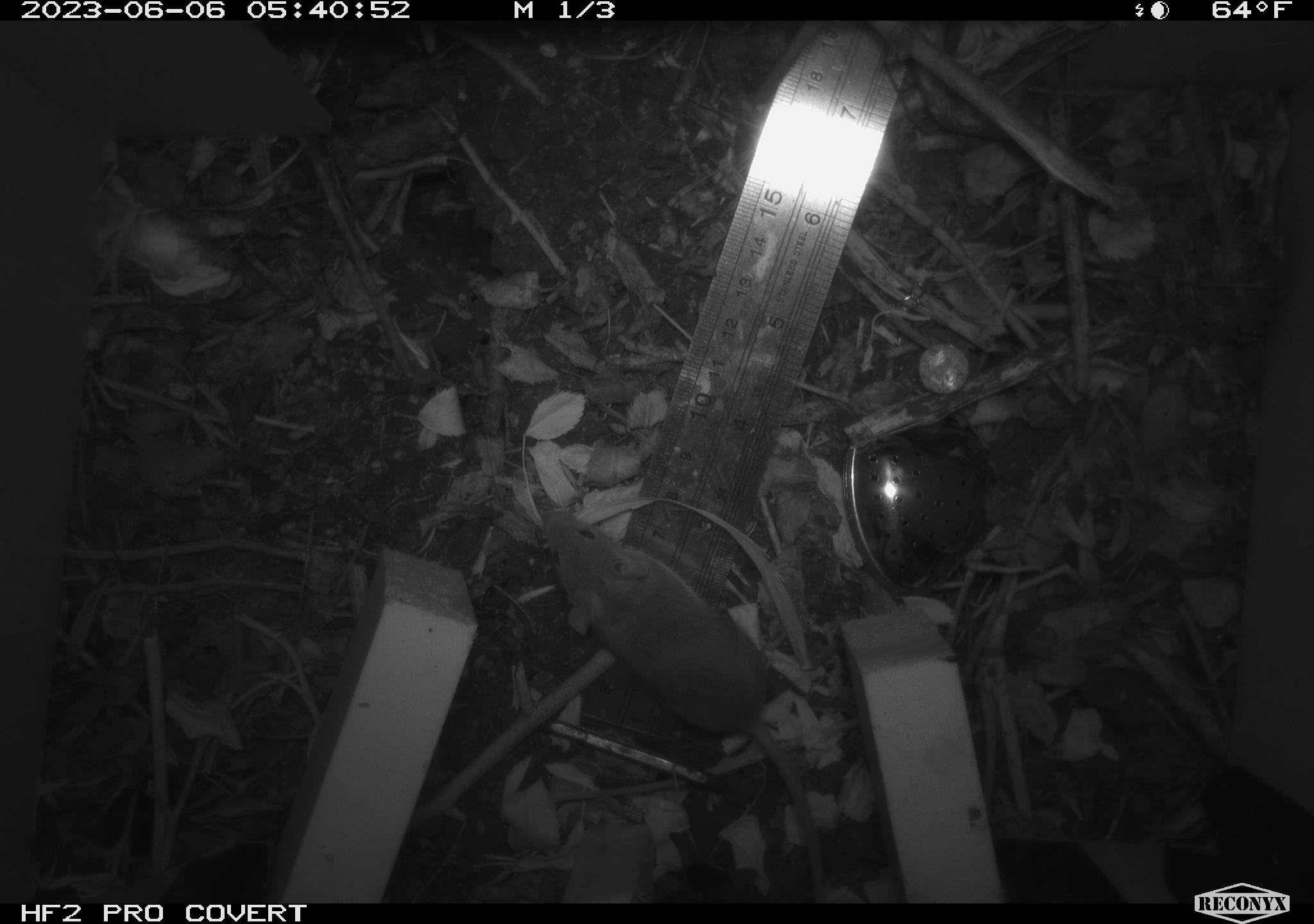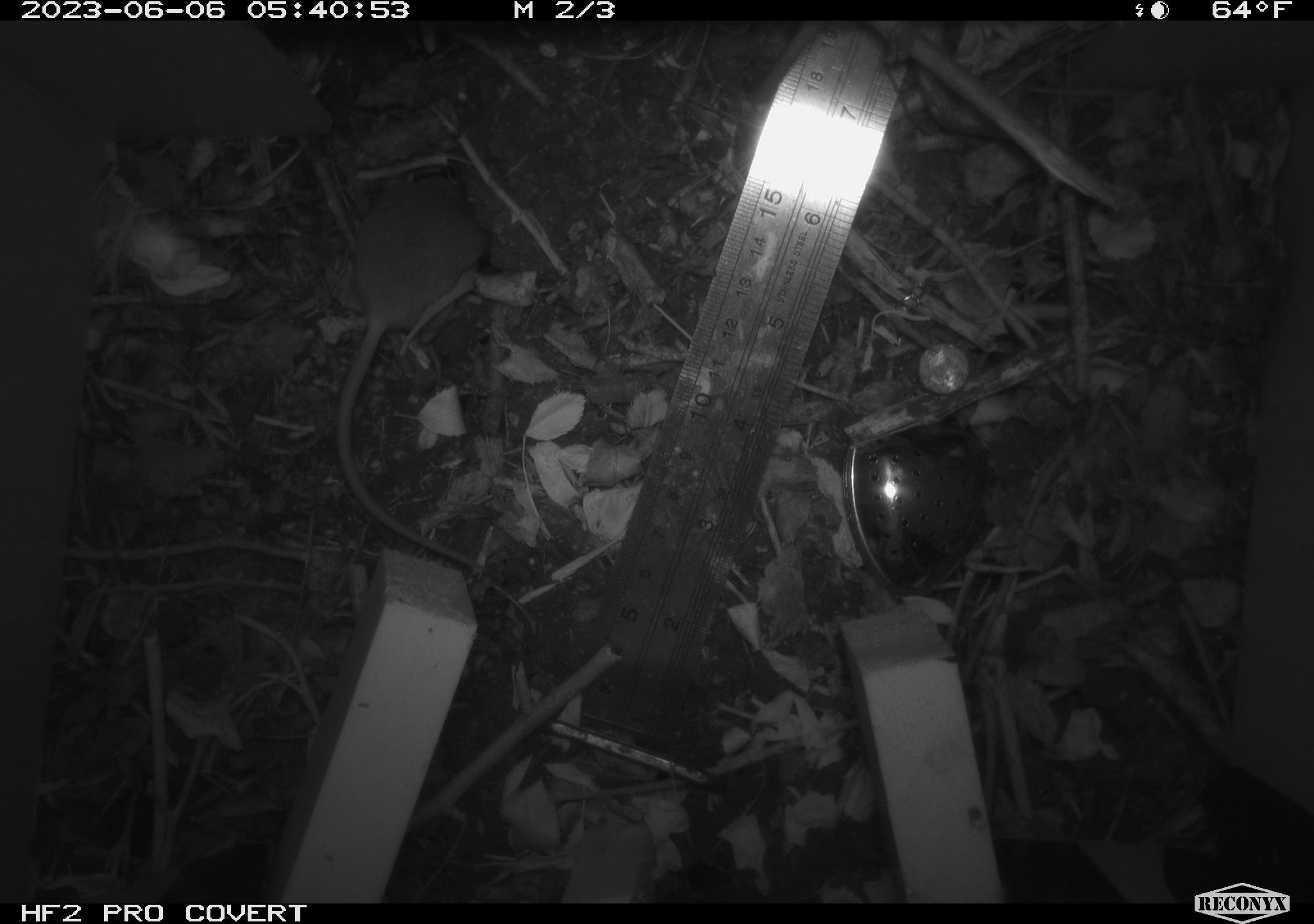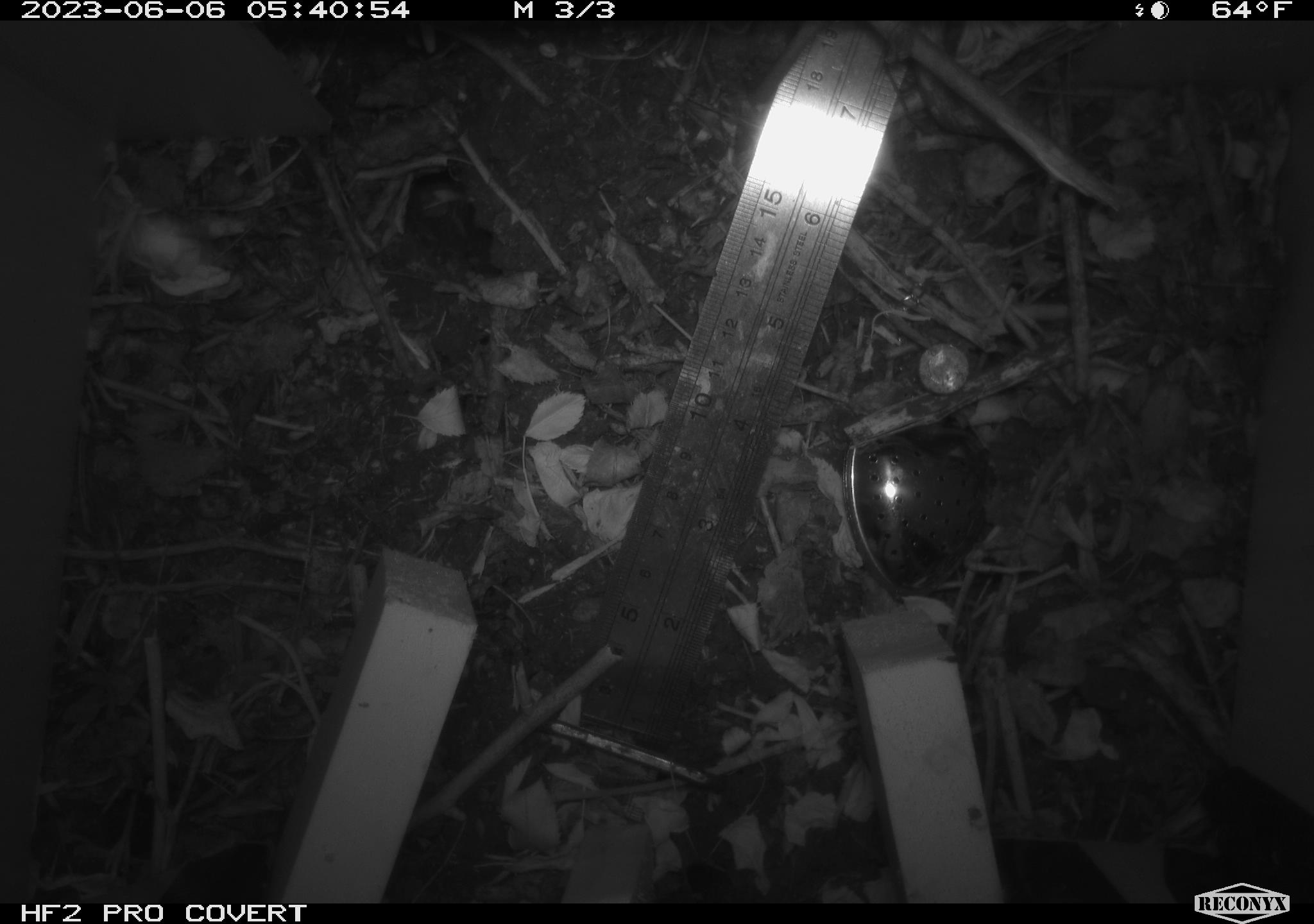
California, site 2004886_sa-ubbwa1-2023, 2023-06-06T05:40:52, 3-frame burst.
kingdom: Animalia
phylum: Chordata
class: Mammalia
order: Rodentia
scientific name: Rodentia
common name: rodent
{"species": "rodent (Rodentia)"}